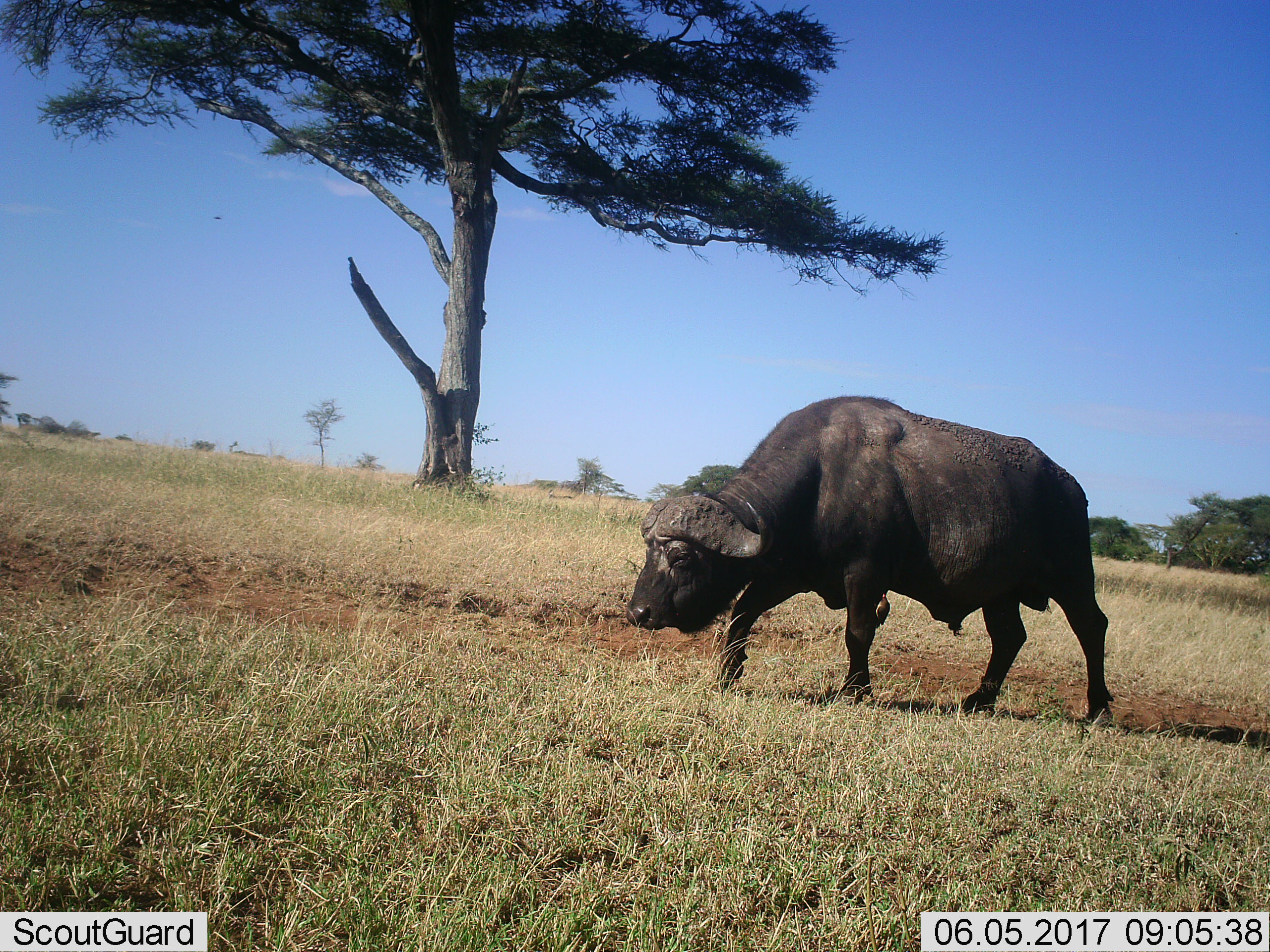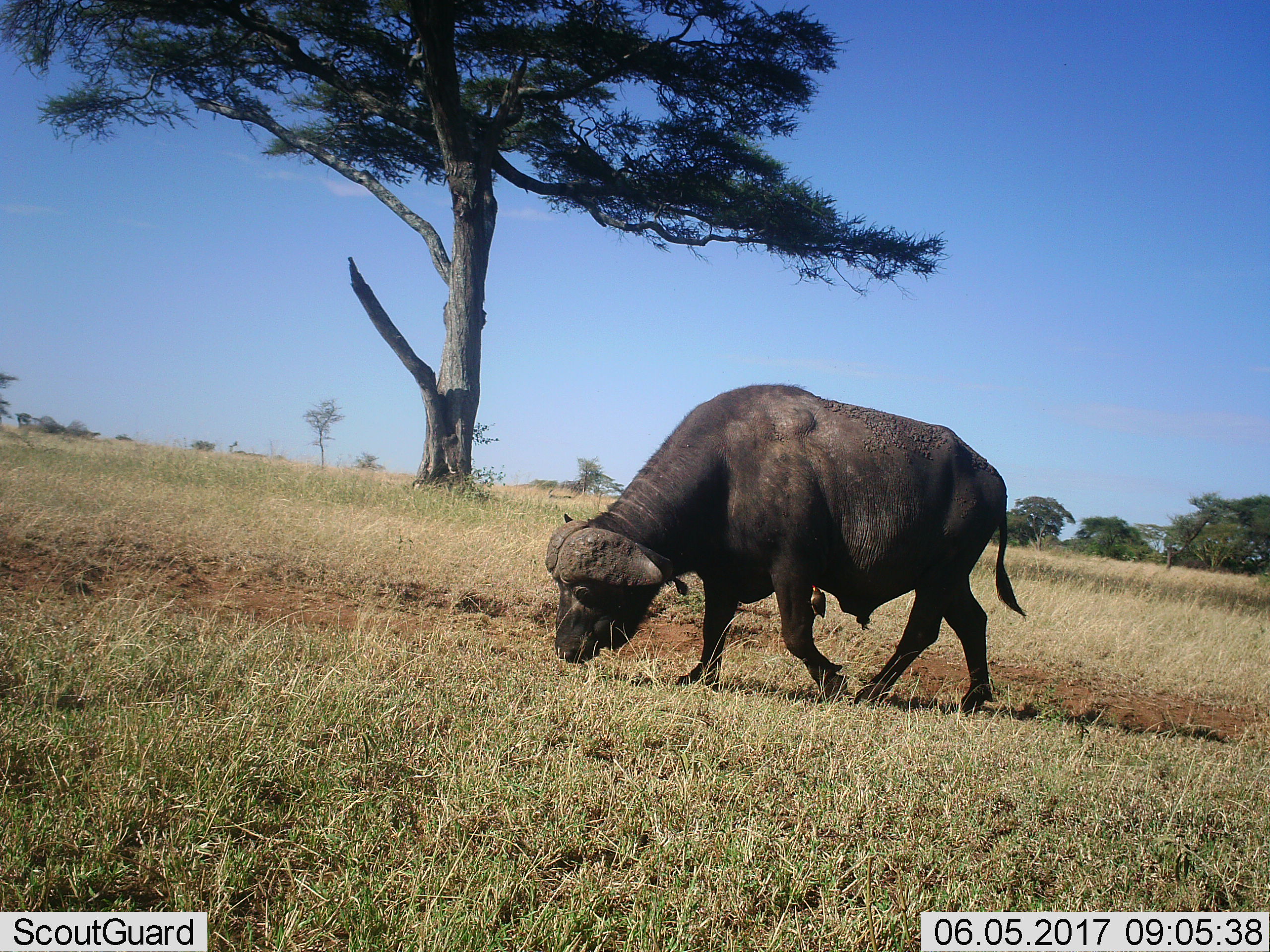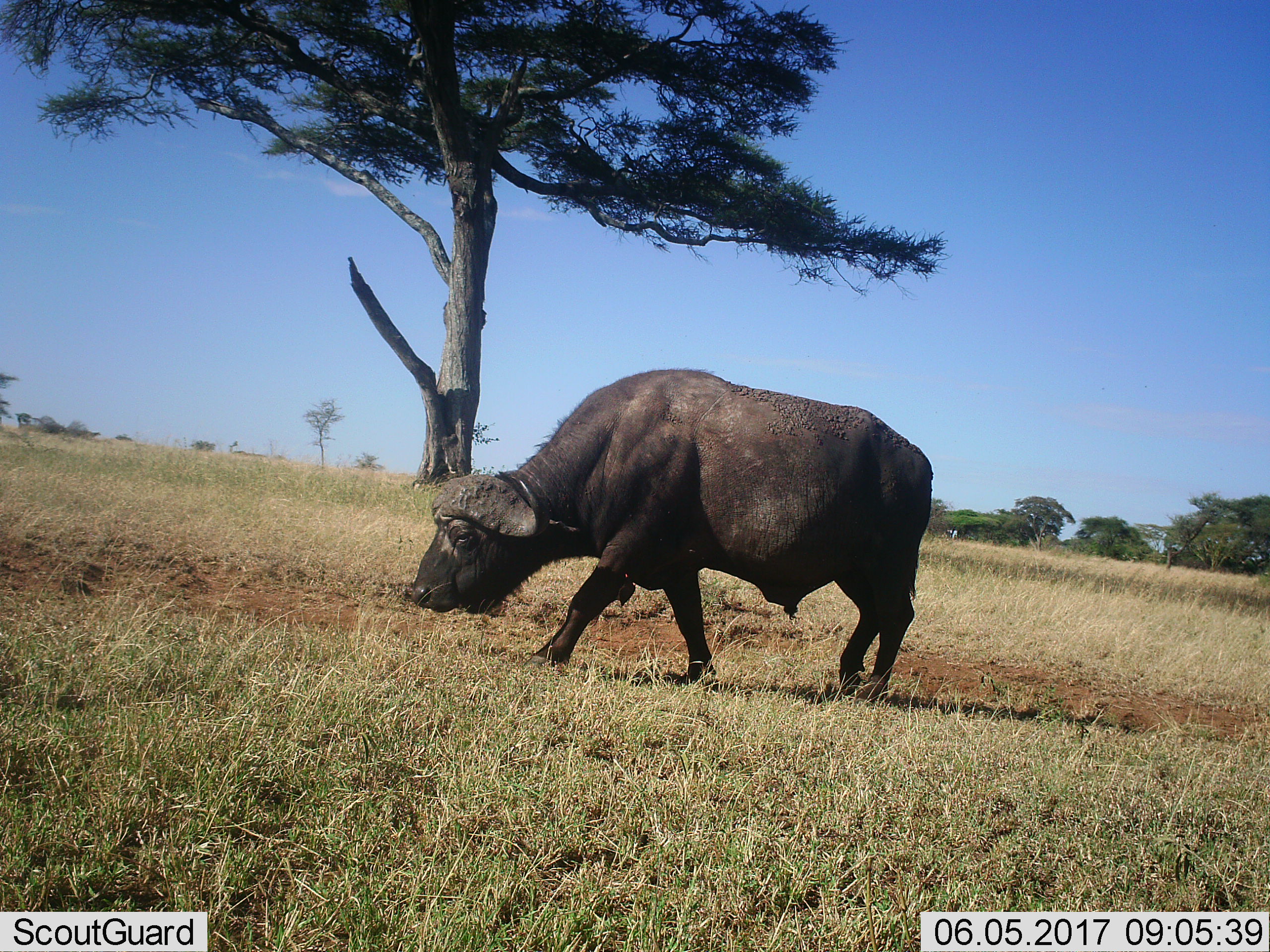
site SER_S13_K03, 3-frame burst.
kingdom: Animalia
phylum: Chordata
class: Mammalia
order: Artiodactyla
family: Bovidae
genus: Syncerus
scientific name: Syncerus caffer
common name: african buffalo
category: buffalo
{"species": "buffalo (african buffalo) (Syncerus caffer)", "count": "1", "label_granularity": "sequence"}